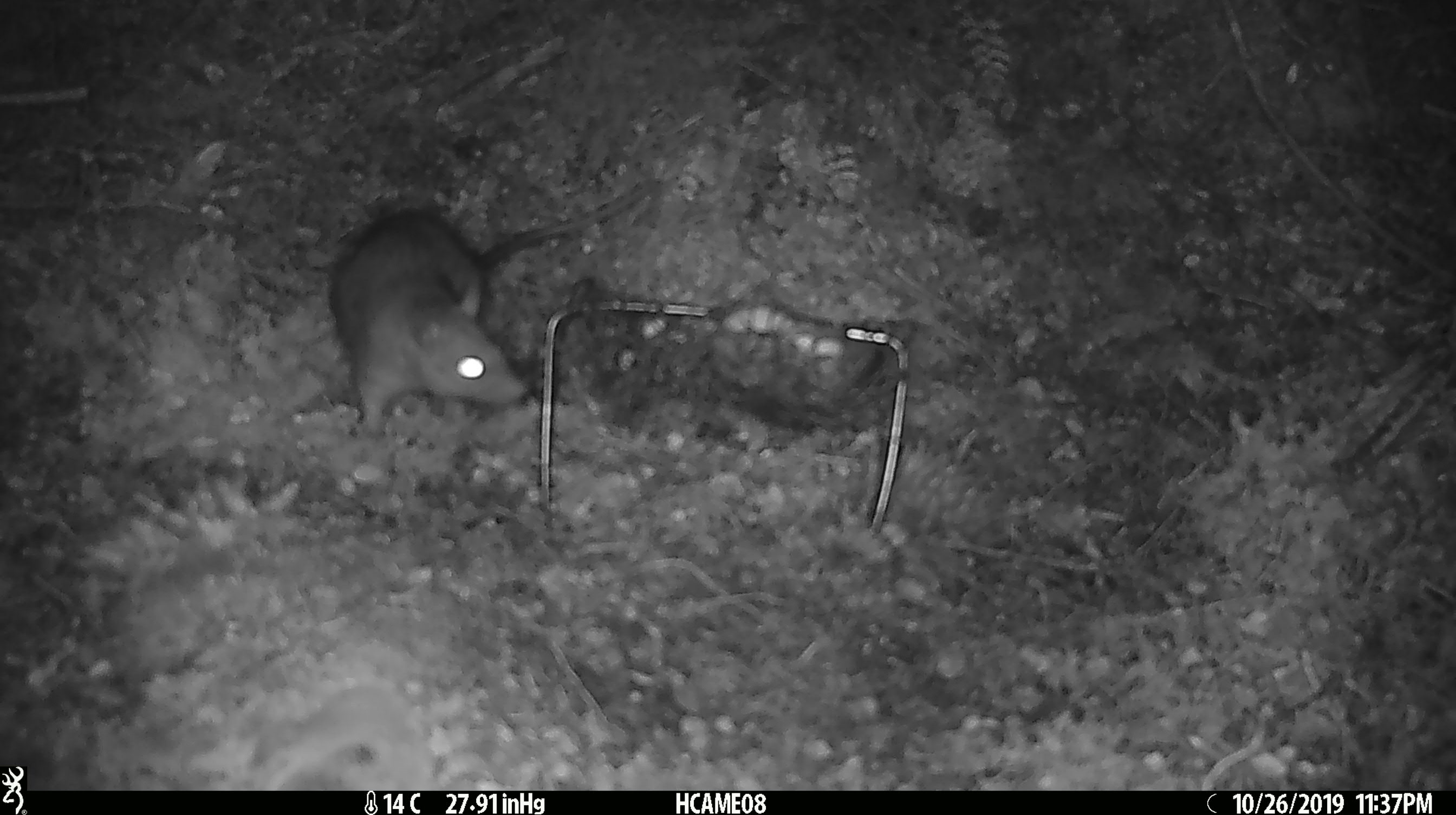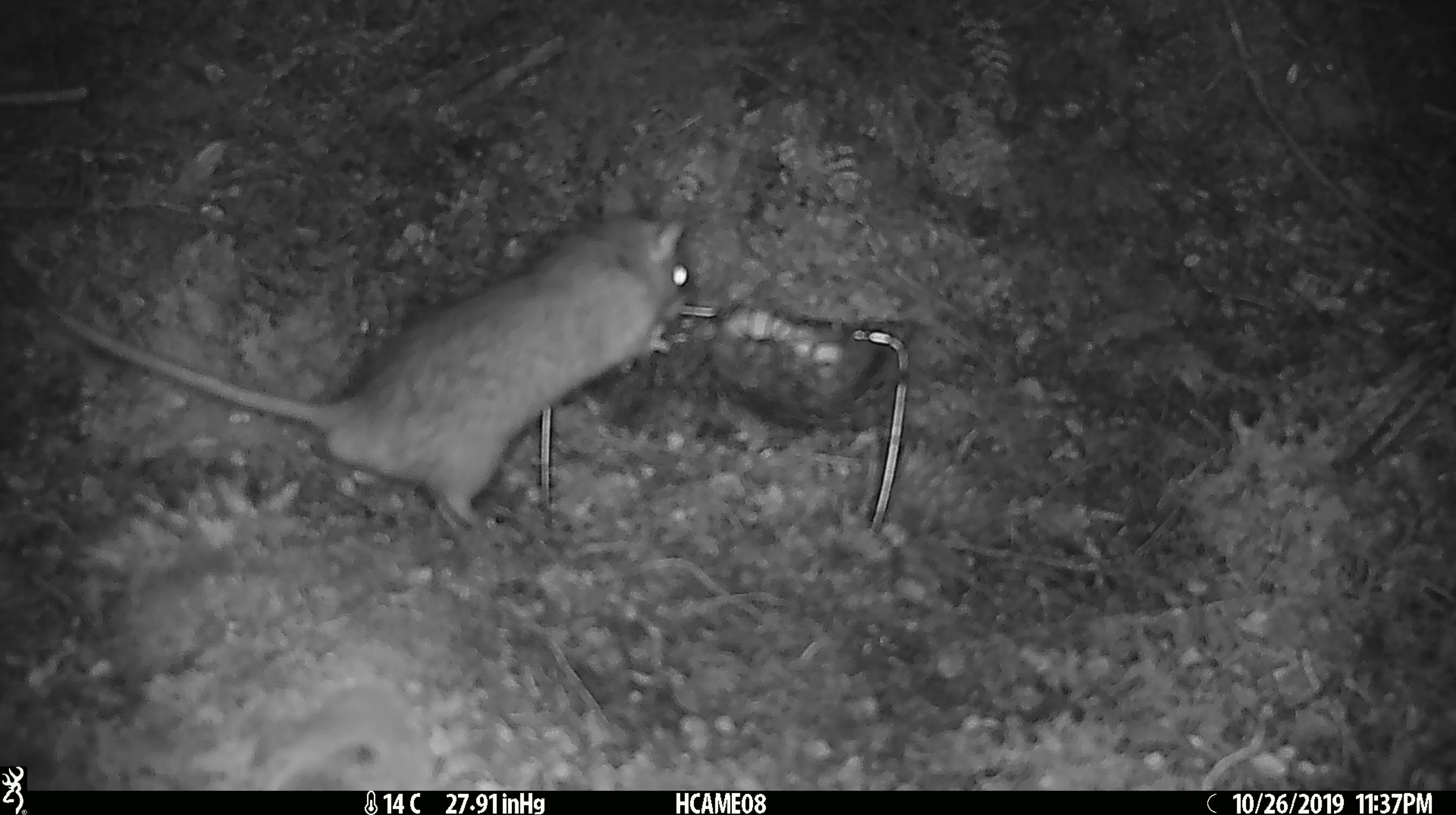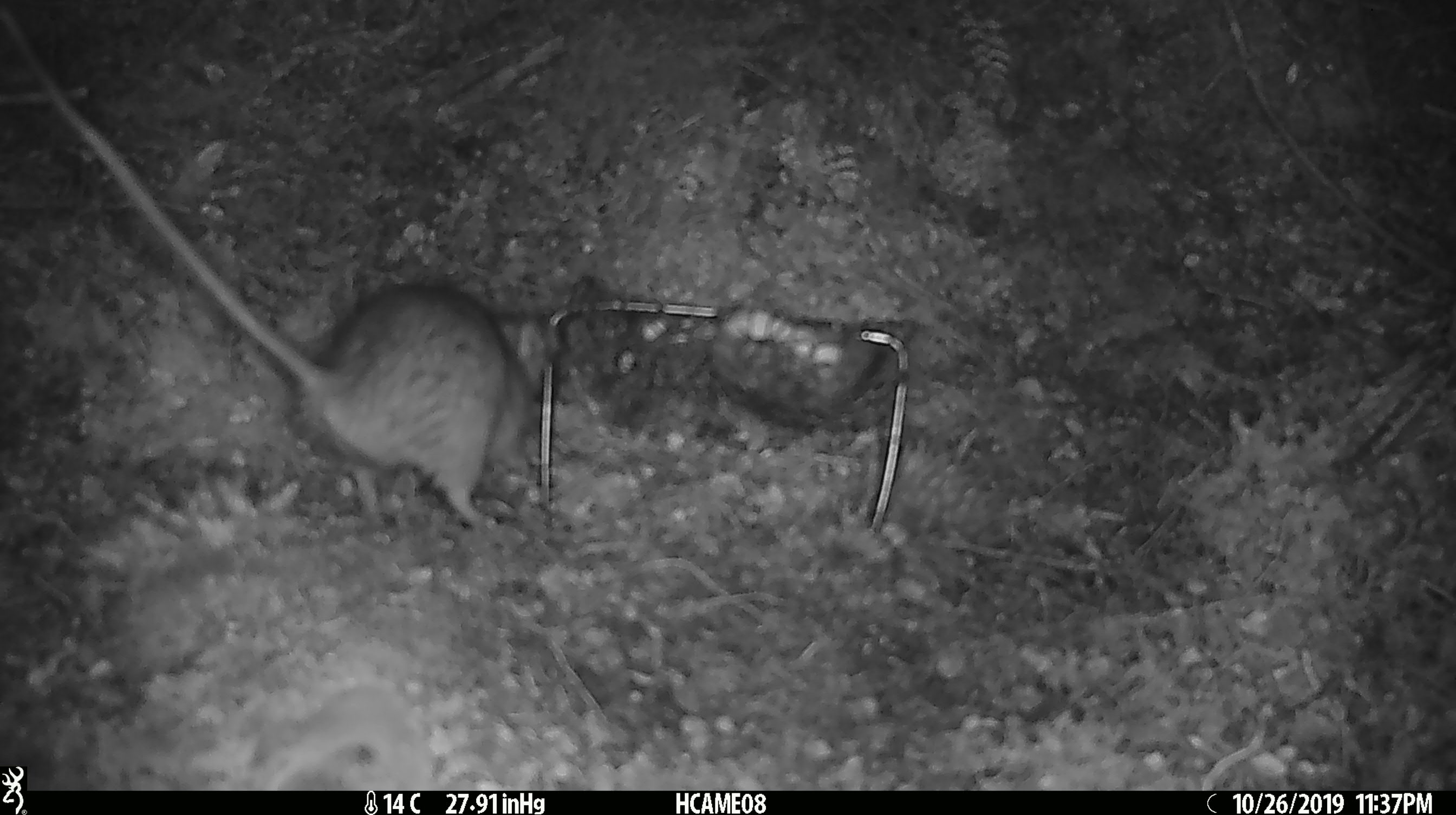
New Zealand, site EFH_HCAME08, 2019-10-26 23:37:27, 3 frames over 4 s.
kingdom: Animalia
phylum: Chordata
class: Mammalia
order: Rodentia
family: Muridae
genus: Rattus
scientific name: Rattus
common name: rat